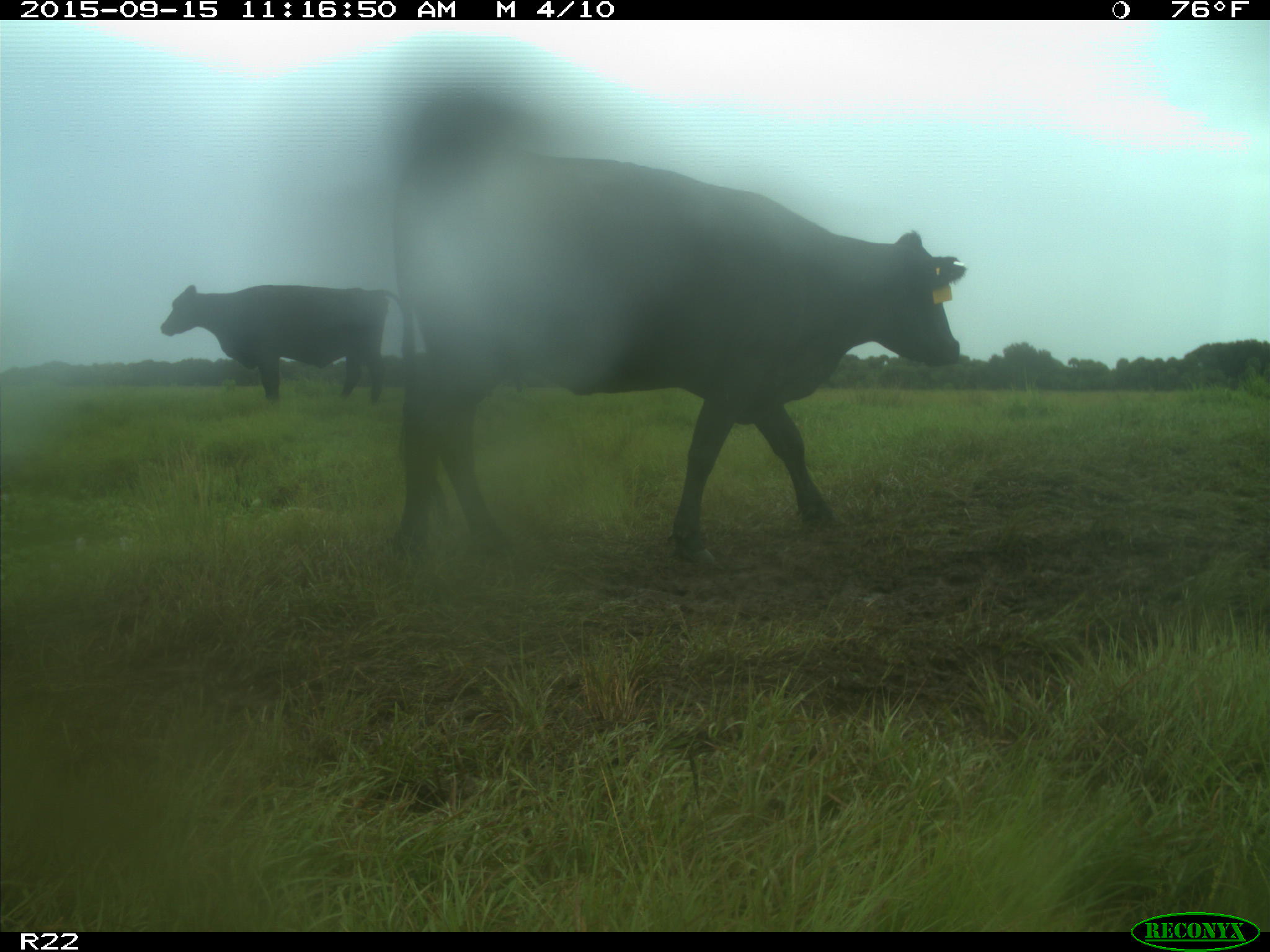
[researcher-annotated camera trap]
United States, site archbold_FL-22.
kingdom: Animalia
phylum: Chordata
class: Mammalia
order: Artiodactyla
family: Bovidae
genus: Bos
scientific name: Bos taurus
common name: domestic cow